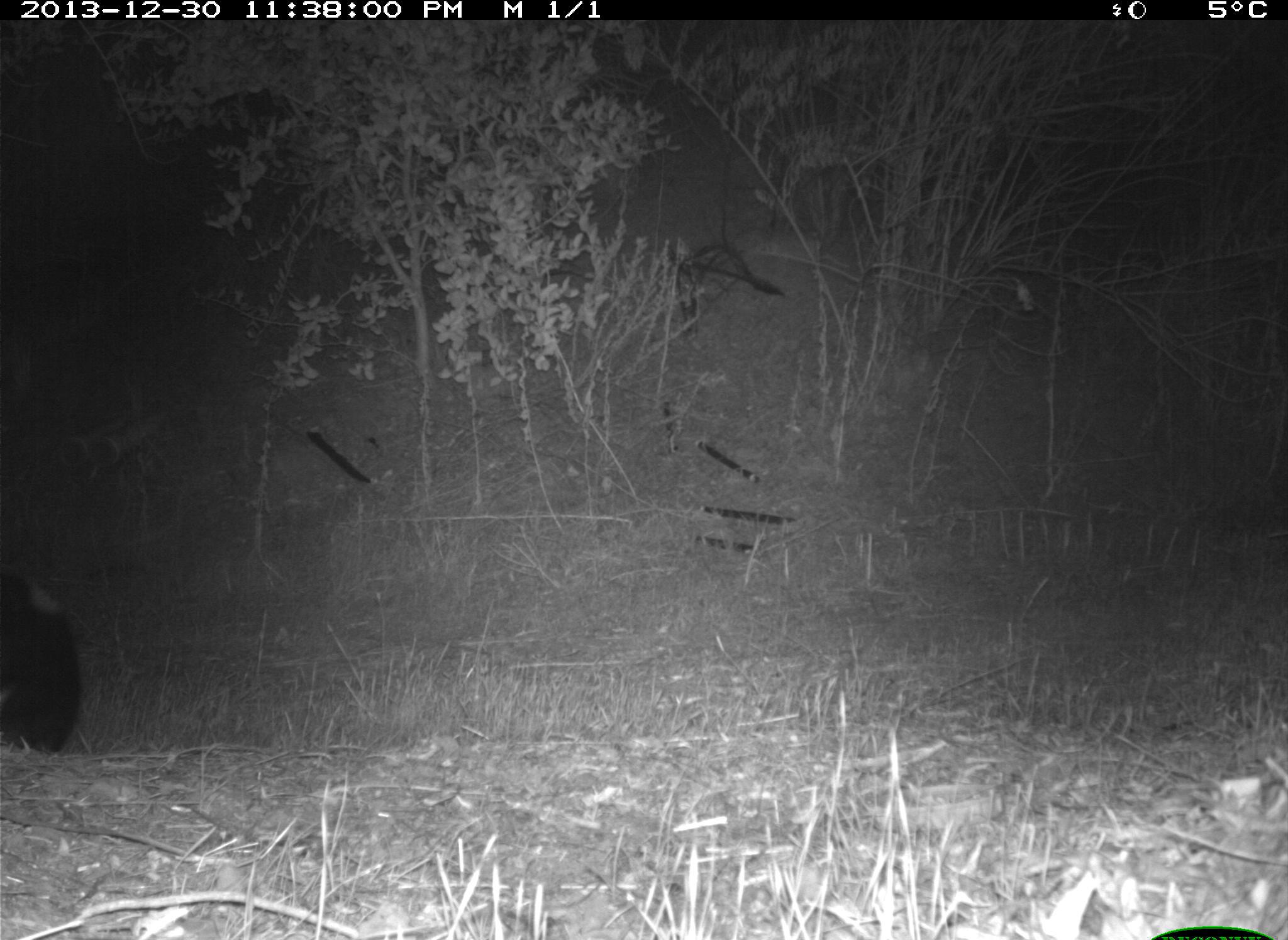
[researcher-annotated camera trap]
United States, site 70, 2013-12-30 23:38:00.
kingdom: Animalia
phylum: Chordata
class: Mammalia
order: Carnivora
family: Mephitidae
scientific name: Mephitidae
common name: skunk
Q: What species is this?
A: Skunk (Mephitidae).